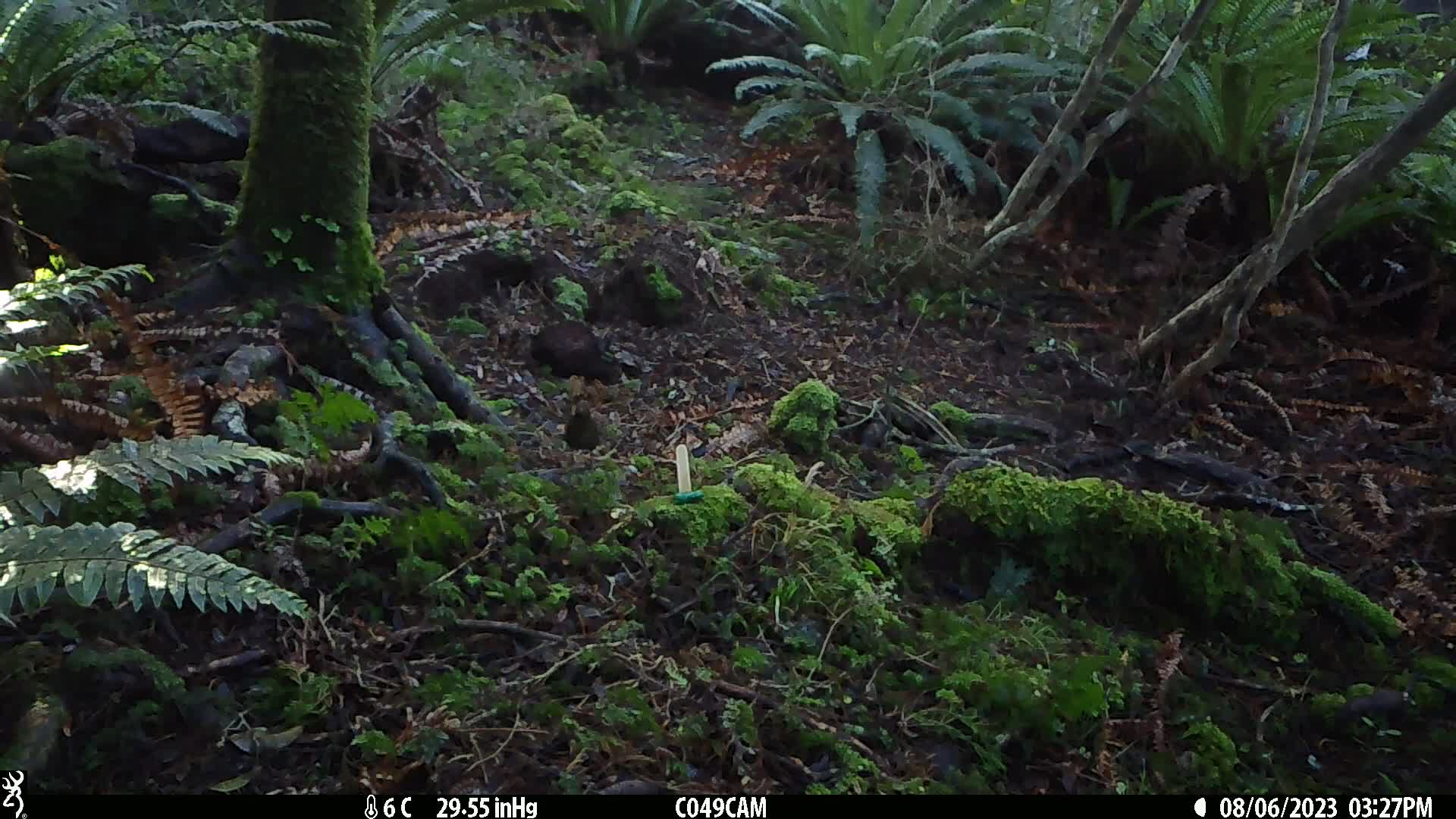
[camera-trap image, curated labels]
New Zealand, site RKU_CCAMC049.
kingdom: Animalia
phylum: Chordata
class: Aves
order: Passeriformes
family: Turdidae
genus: Turdus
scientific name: Turdus merula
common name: eurasian blackbird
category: blackbird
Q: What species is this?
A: Blackbird (eurasian blackbird) (Turdus merula).